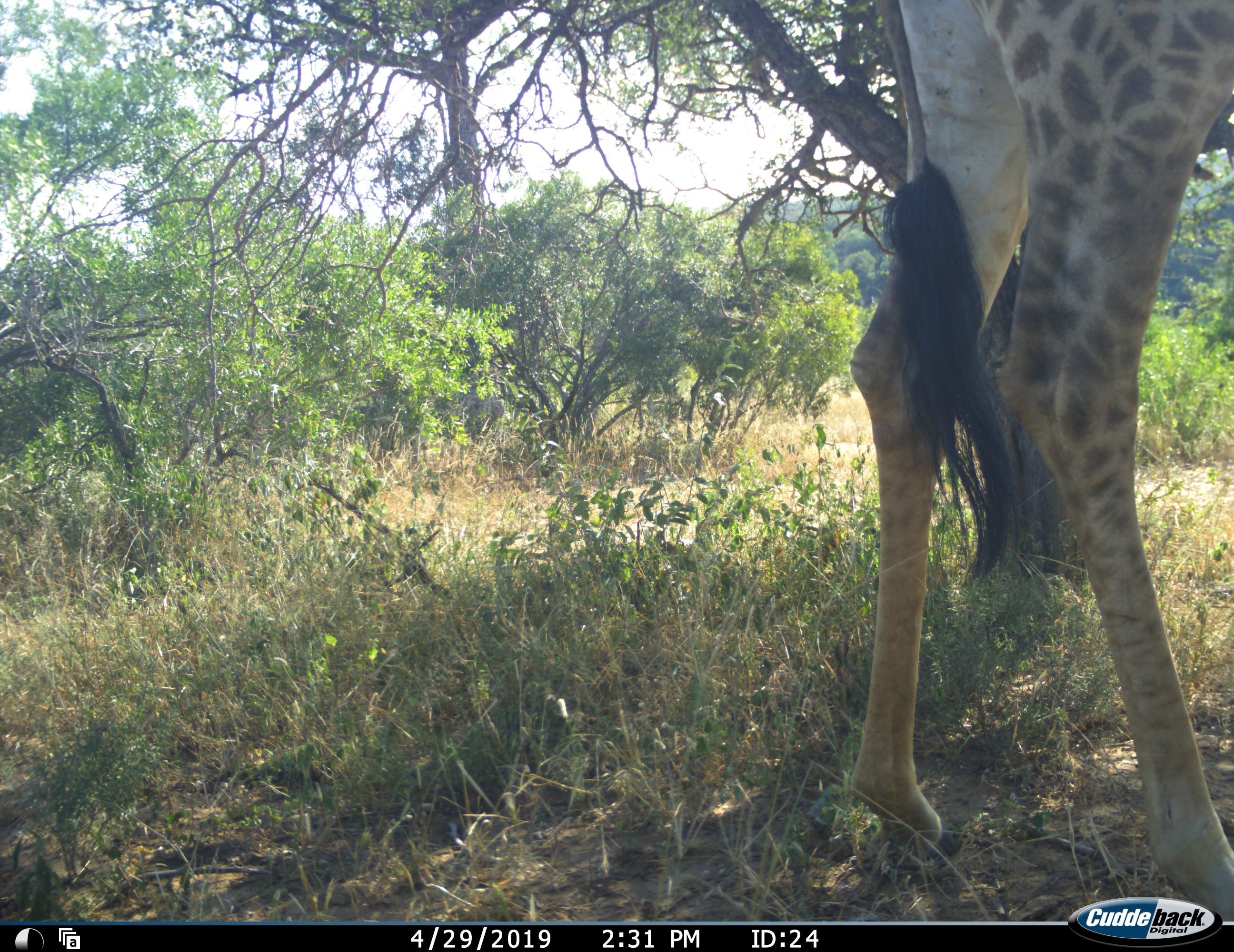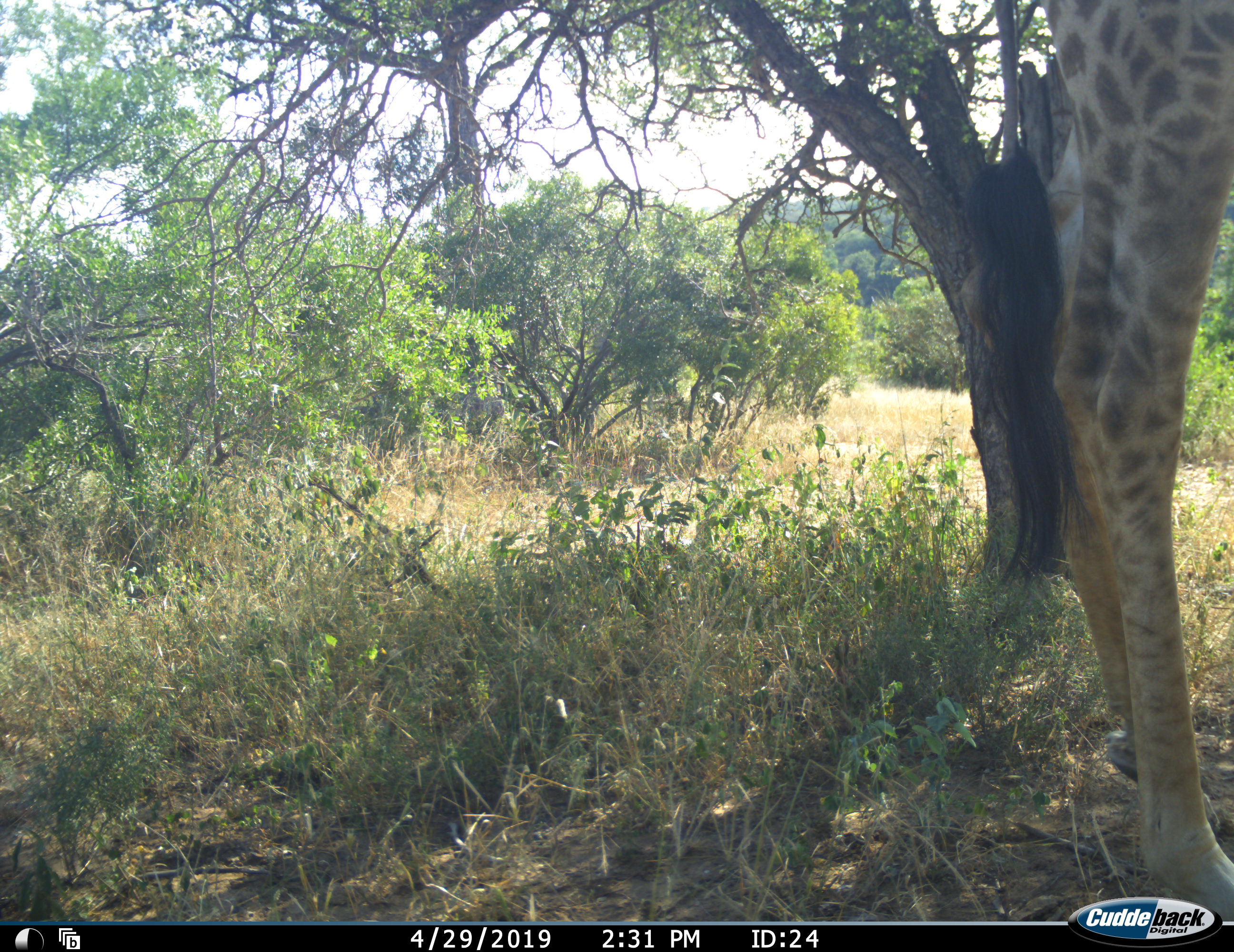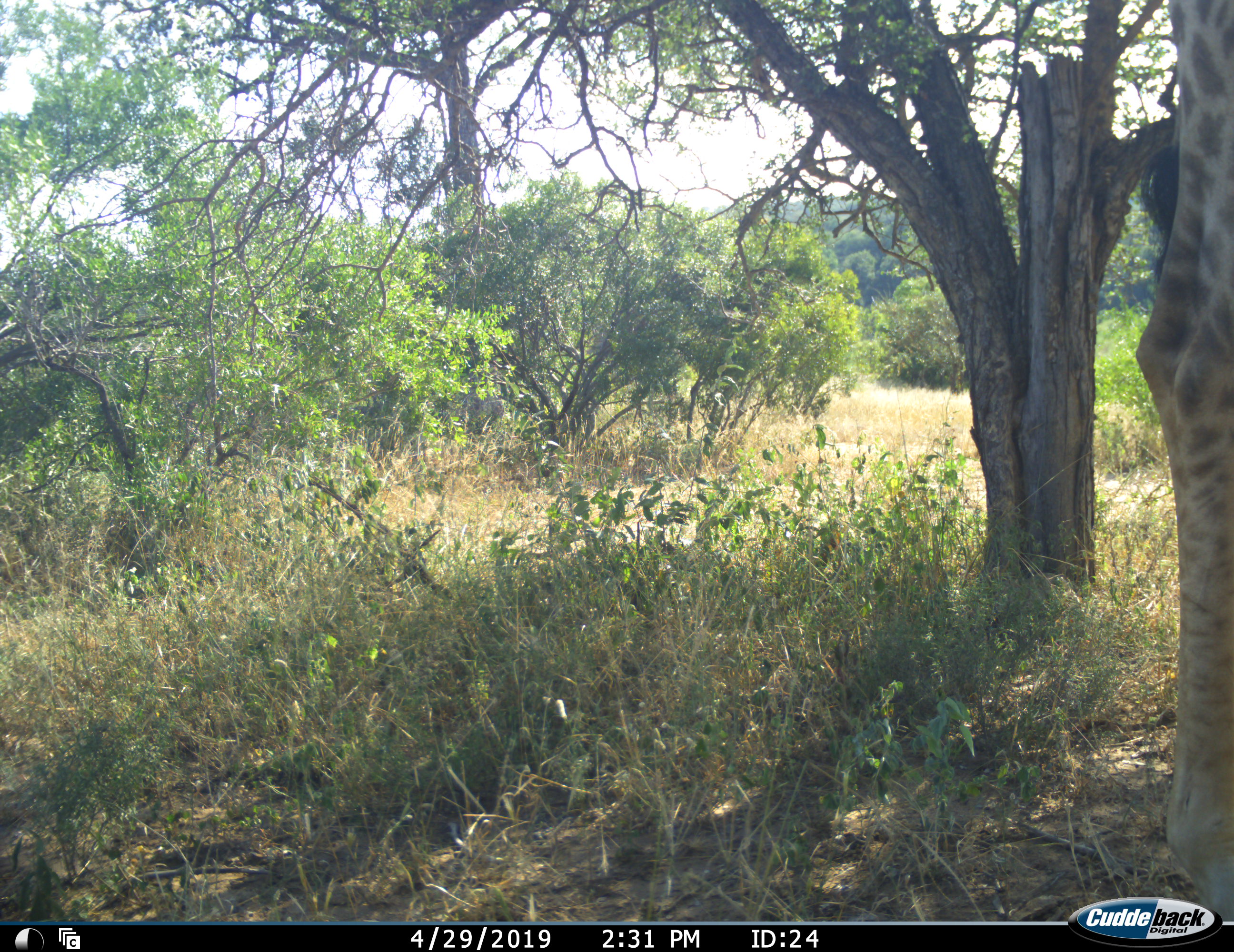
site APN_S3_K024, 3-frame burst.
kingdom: Animalia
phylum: Chordata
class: Mammalia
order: Artiodactyla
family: Giraffidae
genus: Giraffa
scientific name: Giraffa camelopardalis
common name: giraffe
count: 1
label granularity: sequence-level